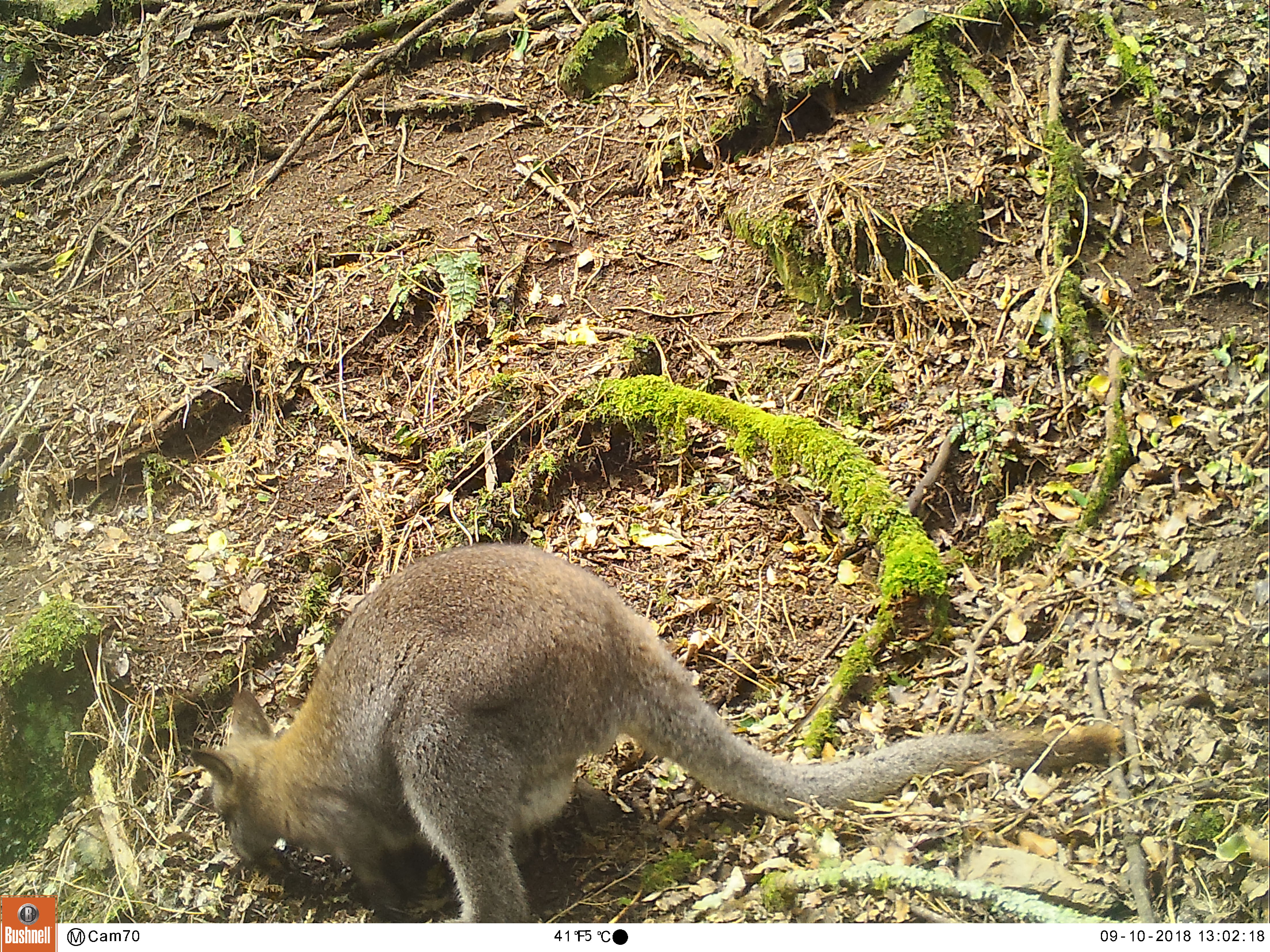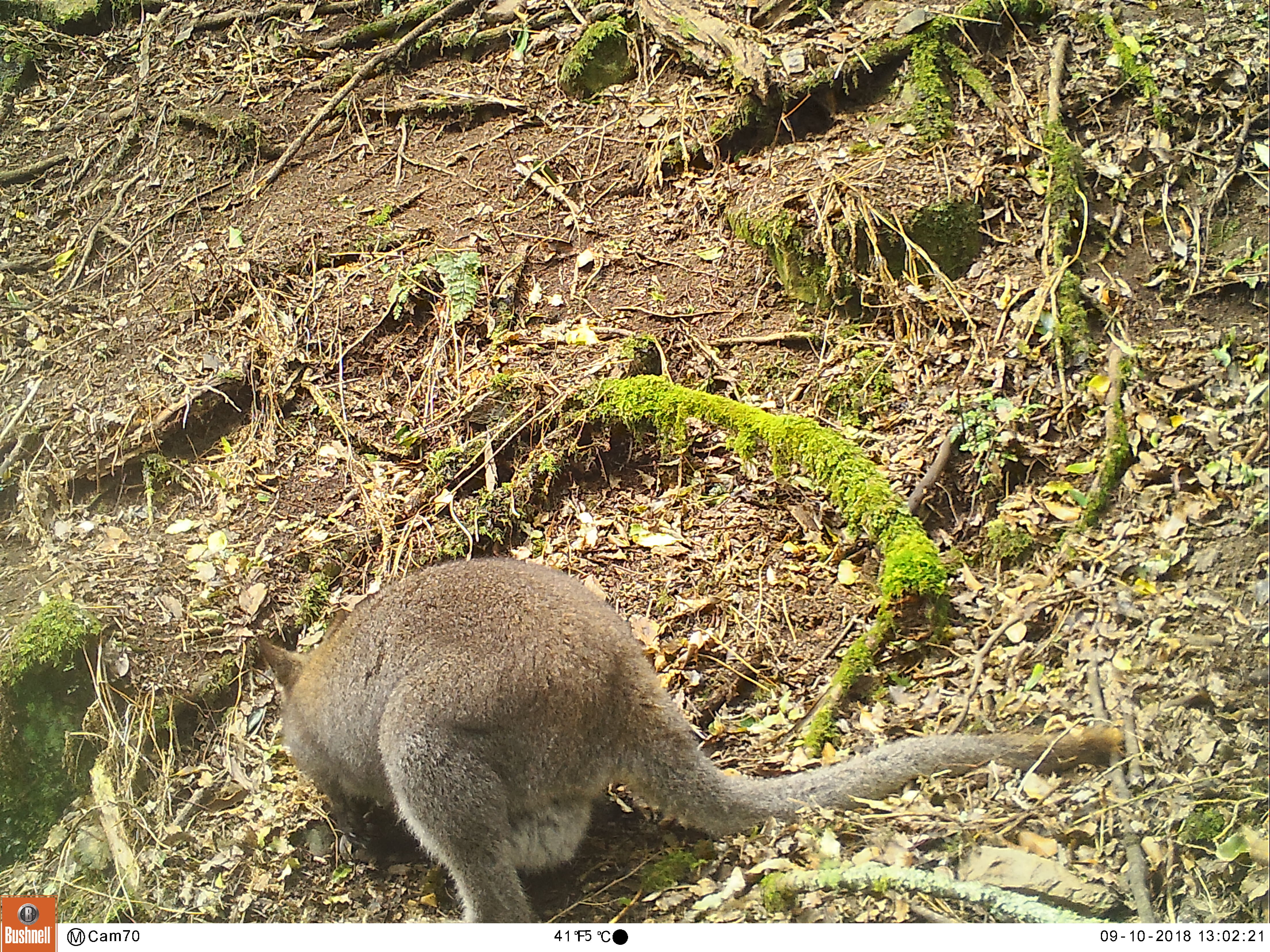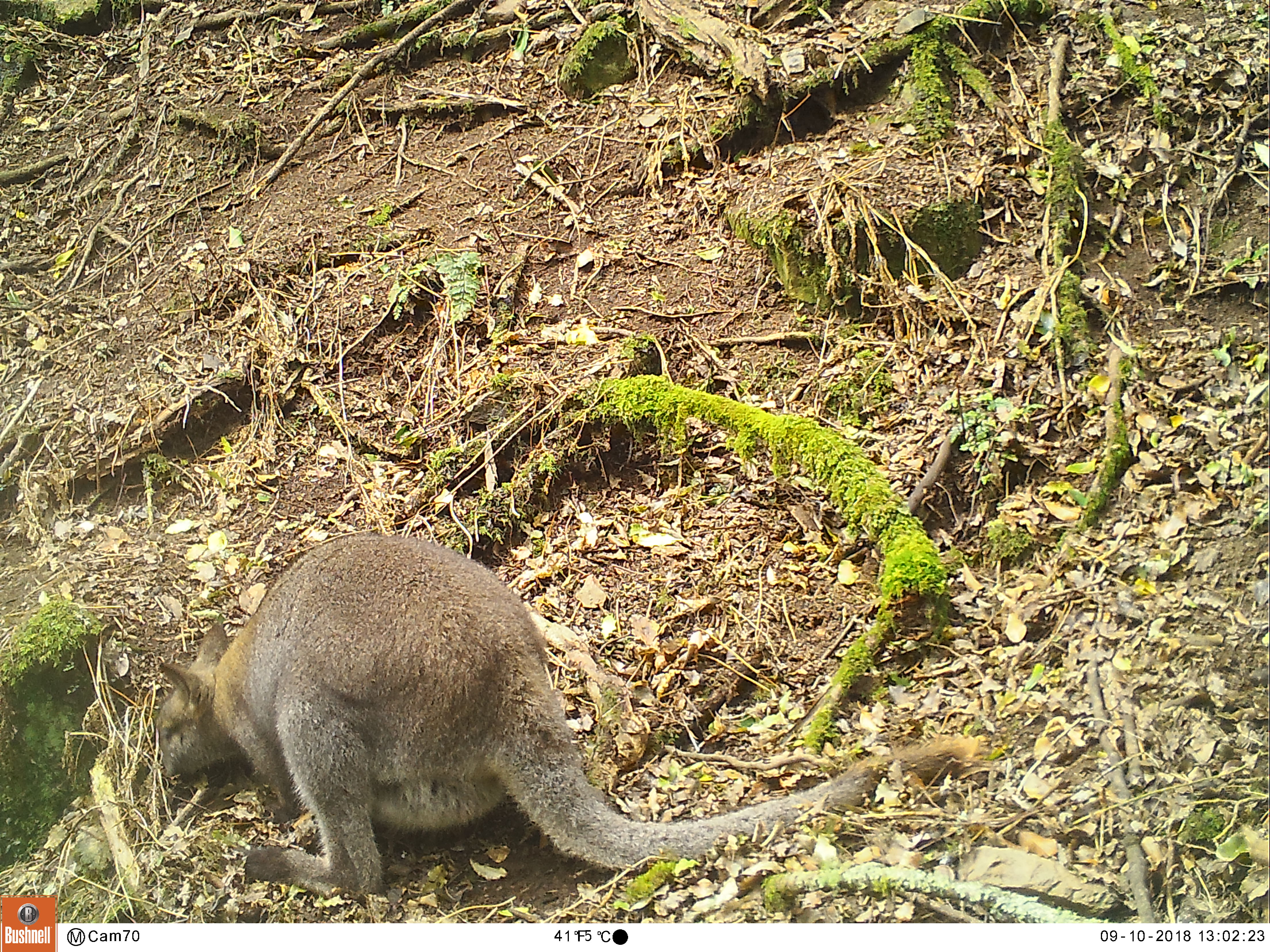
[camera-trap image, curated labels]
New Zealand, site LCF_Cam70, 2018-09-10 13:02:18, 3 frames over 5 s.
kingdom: Animalia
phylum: Chordata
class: Mammalia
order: Diprotodontia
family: Macropodidae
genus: Notamacropus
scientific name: Notamacropus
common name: wallaby